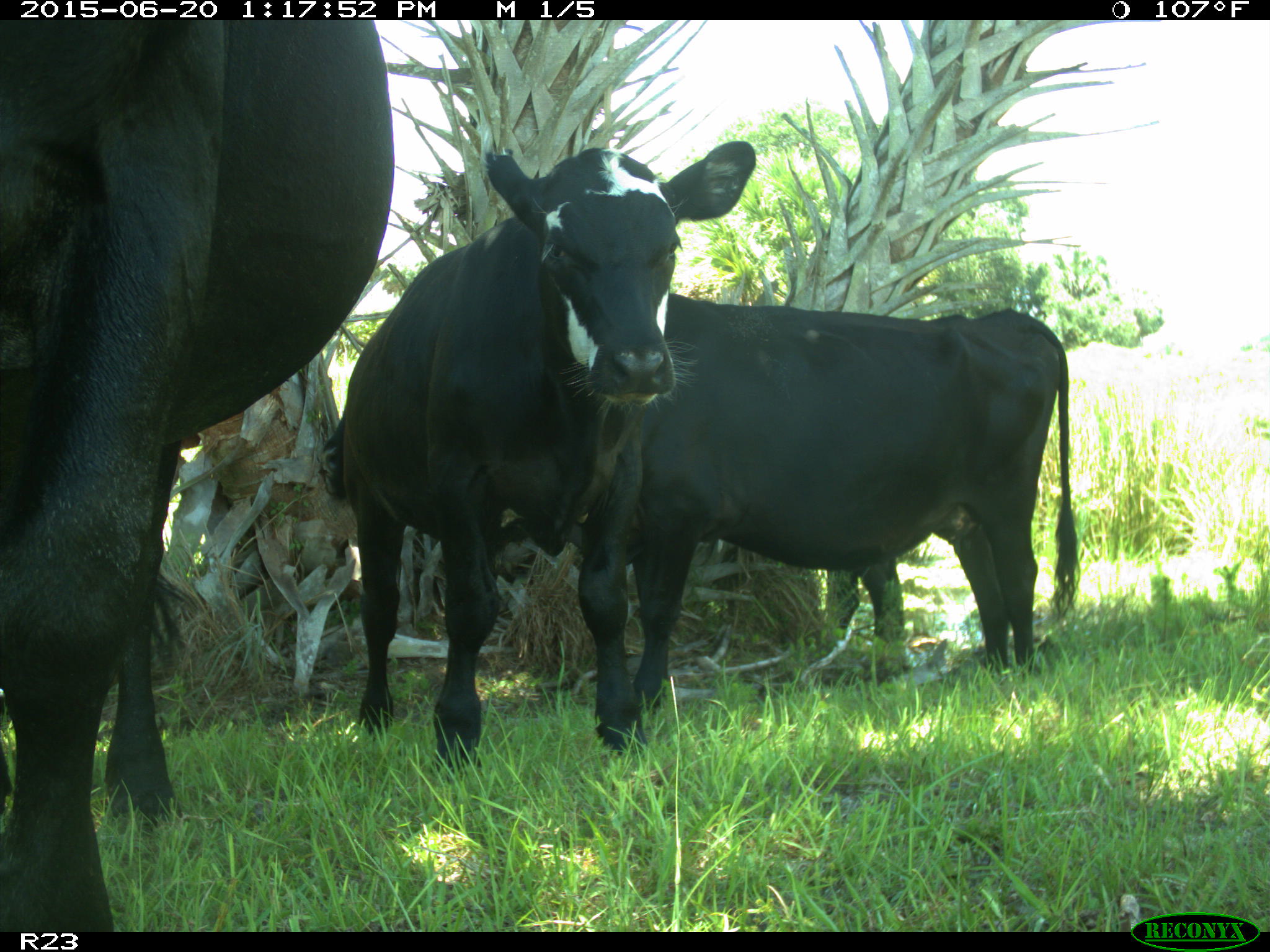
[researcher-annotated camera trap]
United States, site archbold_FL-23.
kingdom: Animalia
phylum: Chordata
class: Mammalia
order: Artiodactyla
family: Bovidae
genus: Bos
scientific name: Bos taurus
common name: domestic cow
Bos taurus (domestic cow).